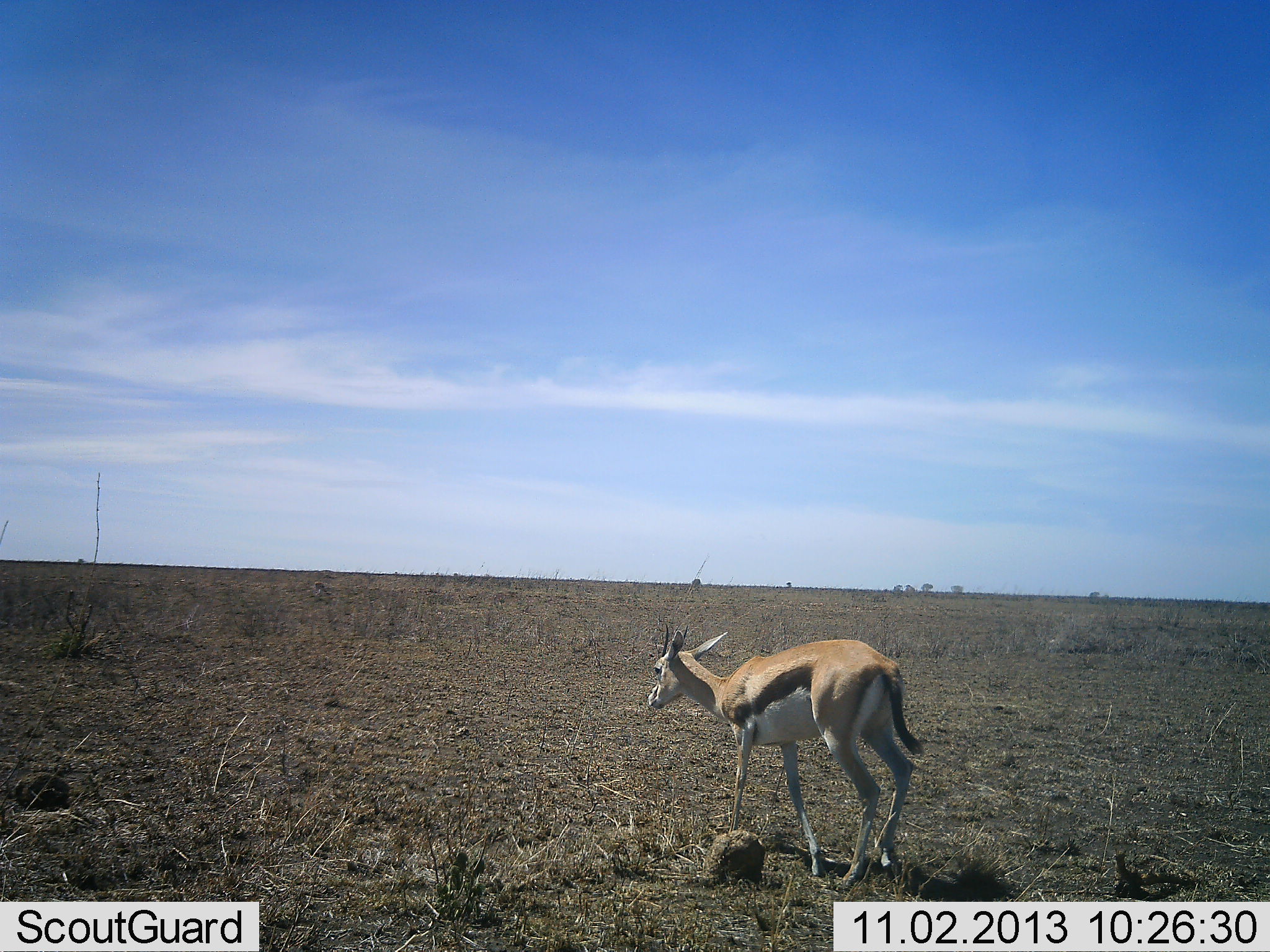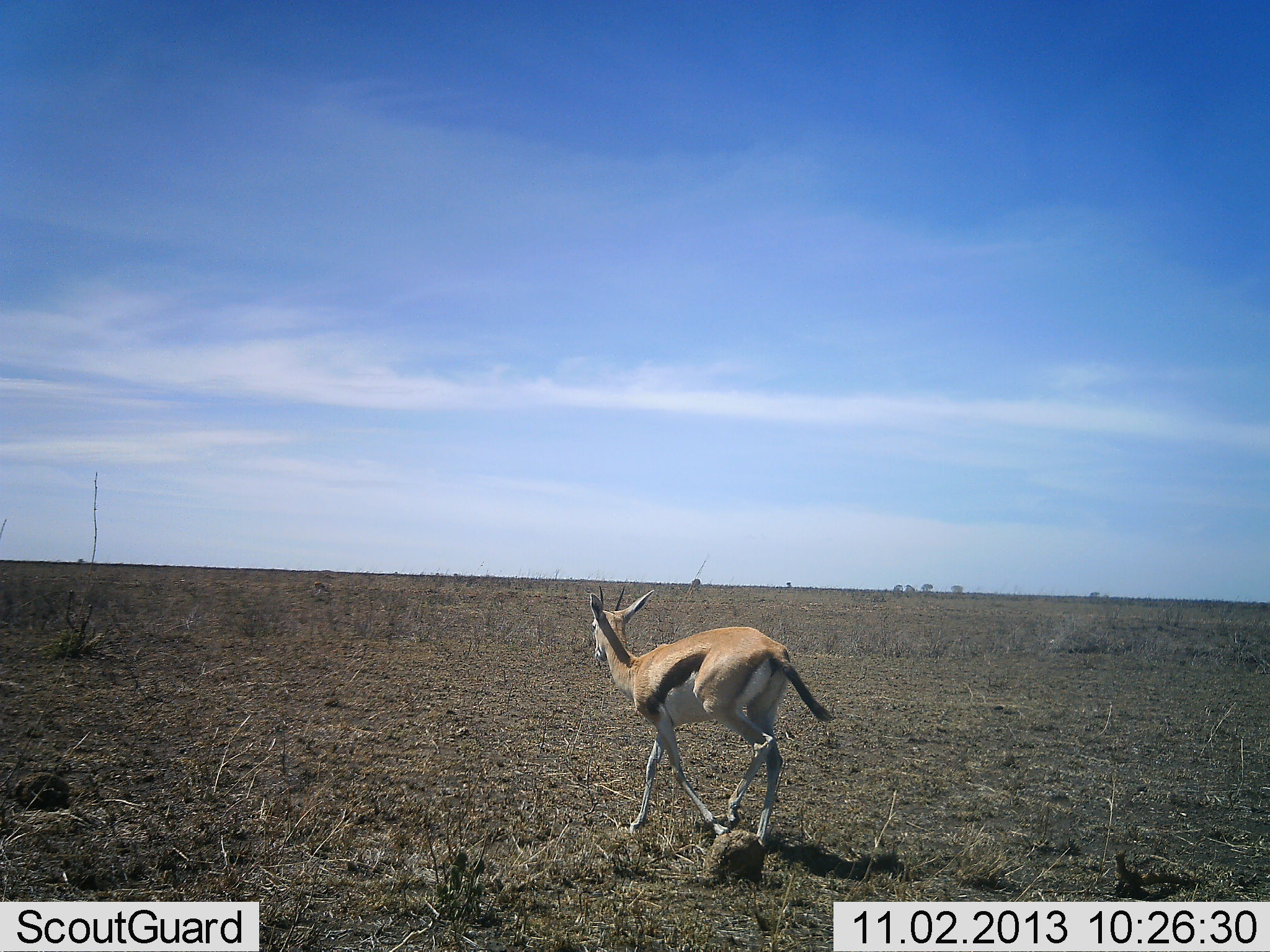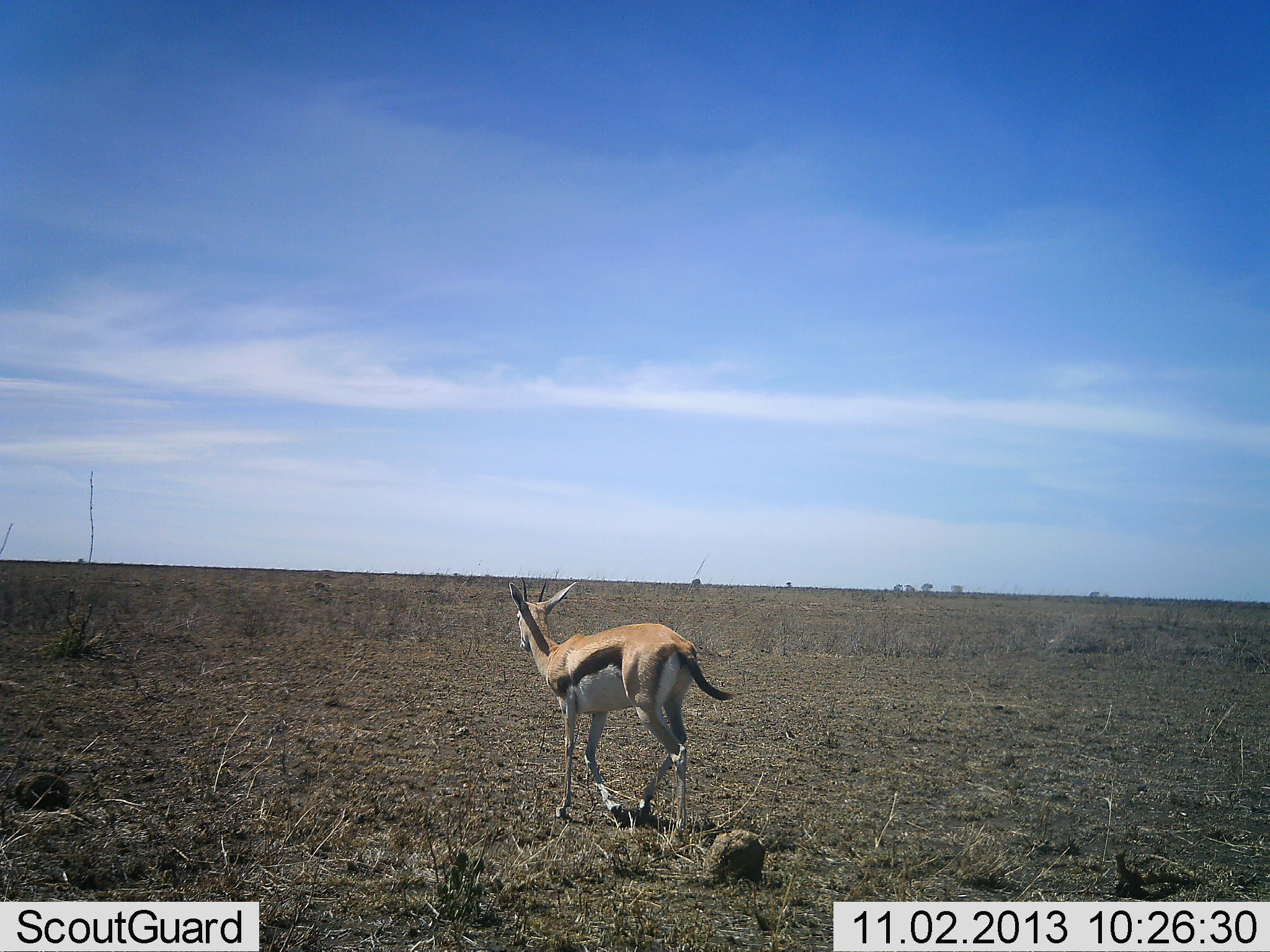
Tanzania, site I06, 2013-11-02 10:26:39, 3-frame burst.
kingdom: Animalia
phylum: Chordata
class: Mammalia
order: Artiodactyla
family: Bovidae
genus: Eudorcas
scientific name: Eudorcas thomsonii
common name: thomson's gazelle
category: gazellethomsons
Gazellethomsons (thomson's gazelle) (Eudorcas thomsonii), count 1. Behavior (volunteer vote fractions): standing 9%, resting 0%, moving 91%, interacting 0%. Young present (vote fraction): 0%. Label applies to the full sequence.